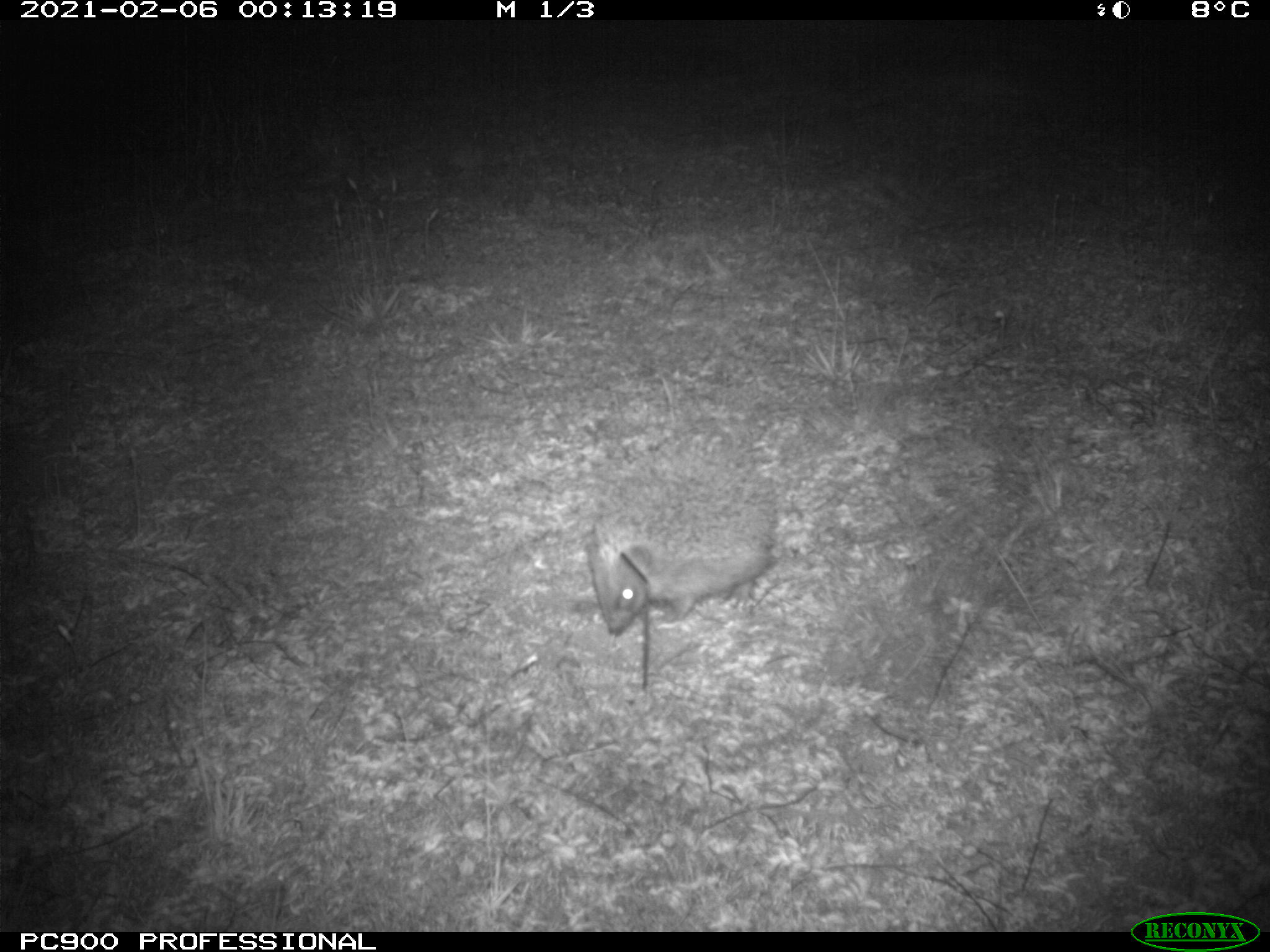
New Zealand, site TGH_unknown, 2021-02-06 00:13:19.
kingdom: Animalia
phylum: Chordata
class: Mammalia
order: Eulipotyphla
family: Erinaceidae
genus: Erinaceus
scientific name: Erinaceus europaeus europaeus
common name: european hedgehog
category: hedgehog